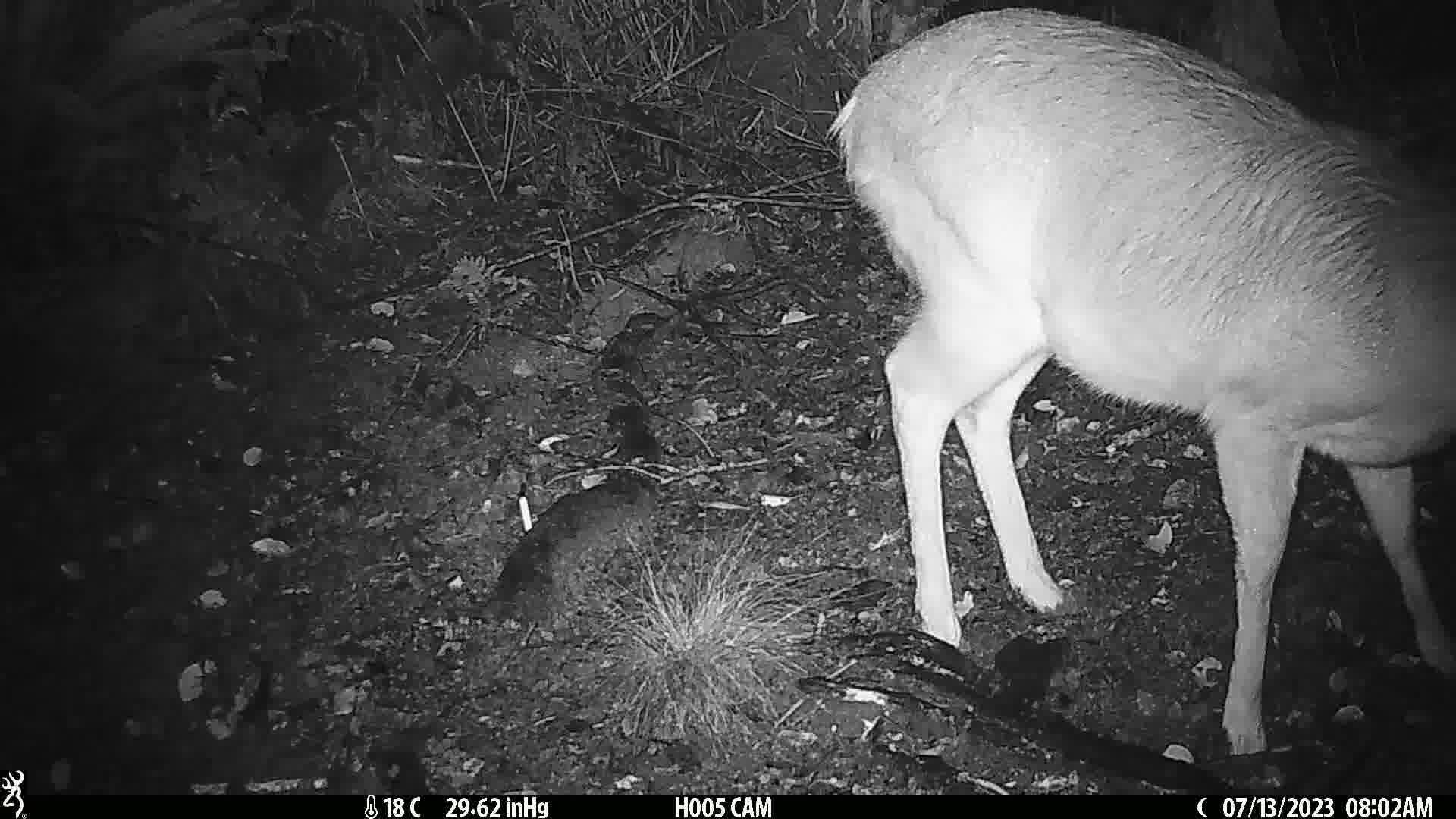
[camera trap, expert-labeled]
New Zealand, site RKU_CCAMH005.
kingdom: Animalia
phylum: Chordata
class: Mammalia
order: Artiodactyla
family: Cervidae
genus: Odocoileus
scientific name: Odocoileus virginianus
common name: white-tailed deer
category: white tailed deer